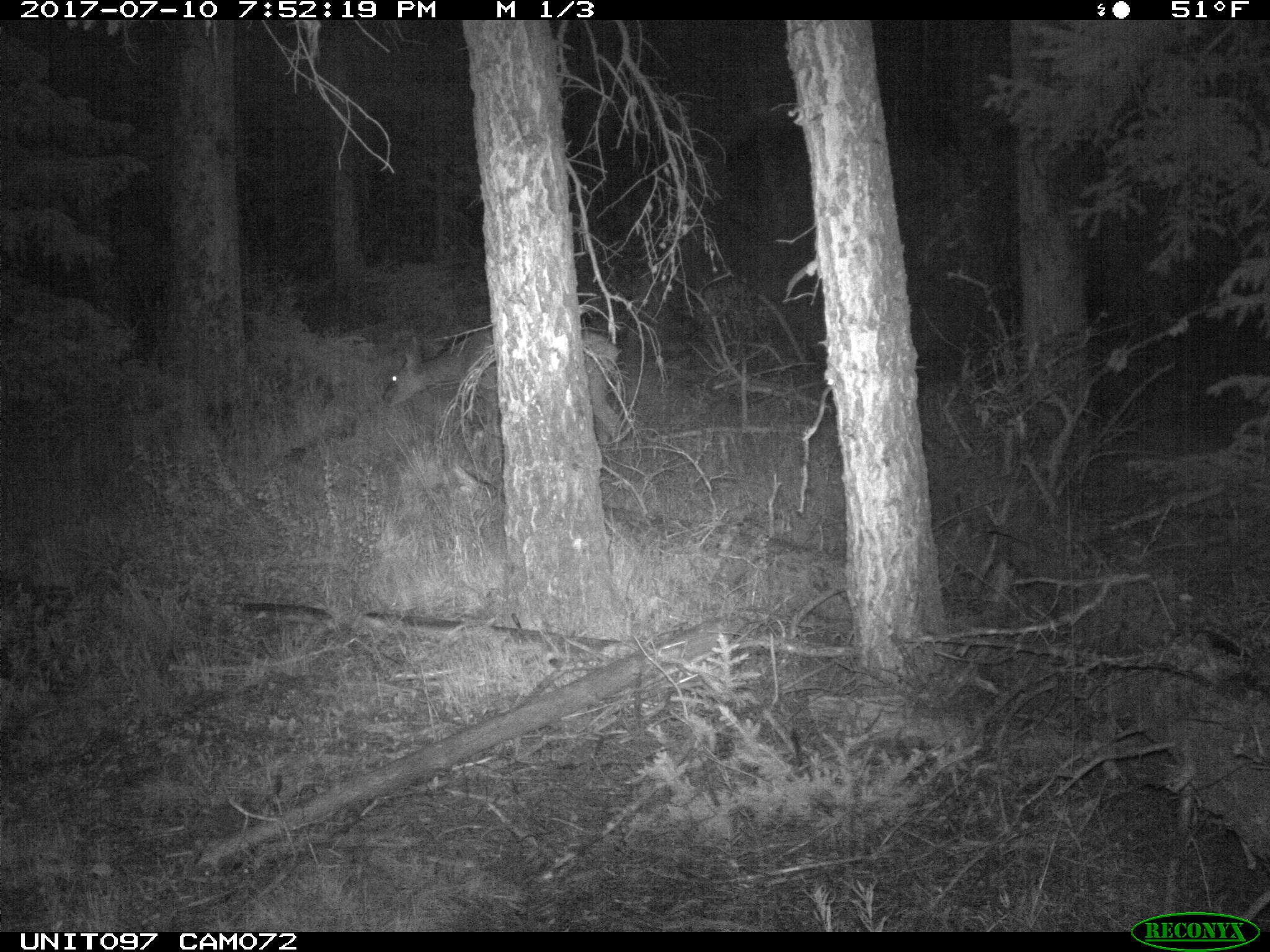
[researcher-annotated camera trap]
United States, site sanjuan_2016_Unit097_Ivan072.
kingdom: Animalia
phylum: Chordata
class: Mammalia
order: Artiodactyla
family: Cervidae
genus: Odocoileus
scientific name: Odocoileus hemionus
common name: mule deer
Odocoileus hemionus (mule deer).